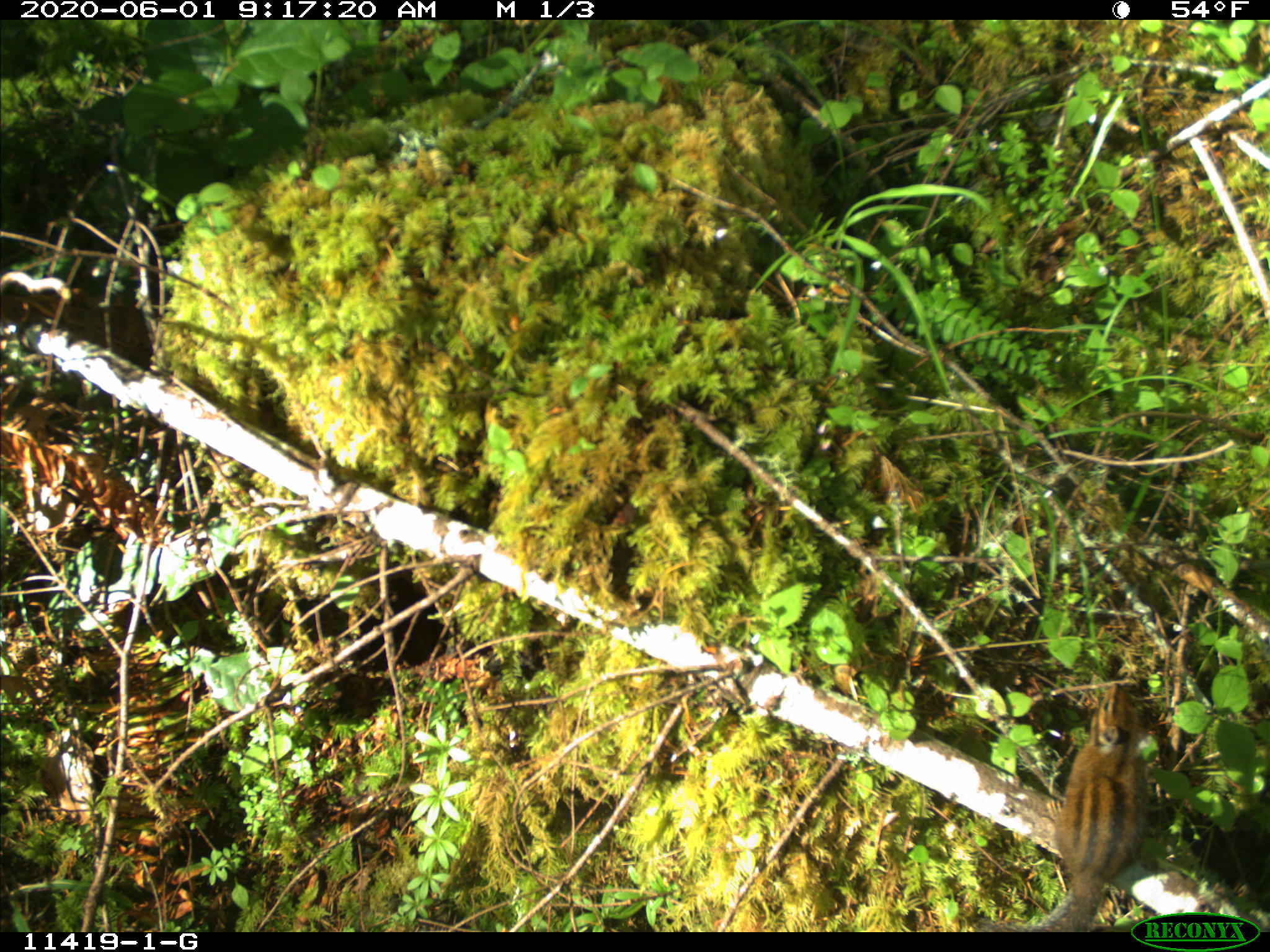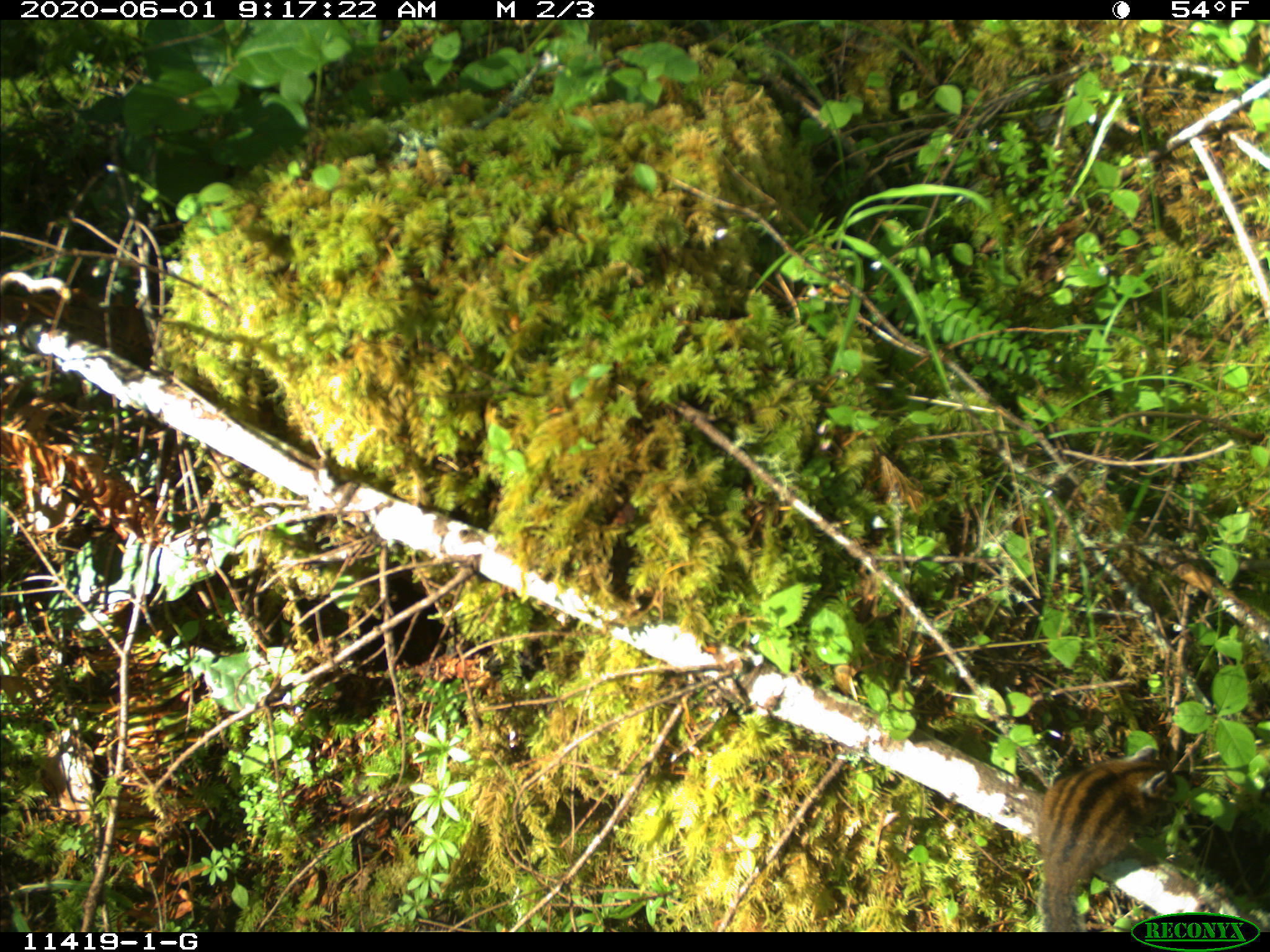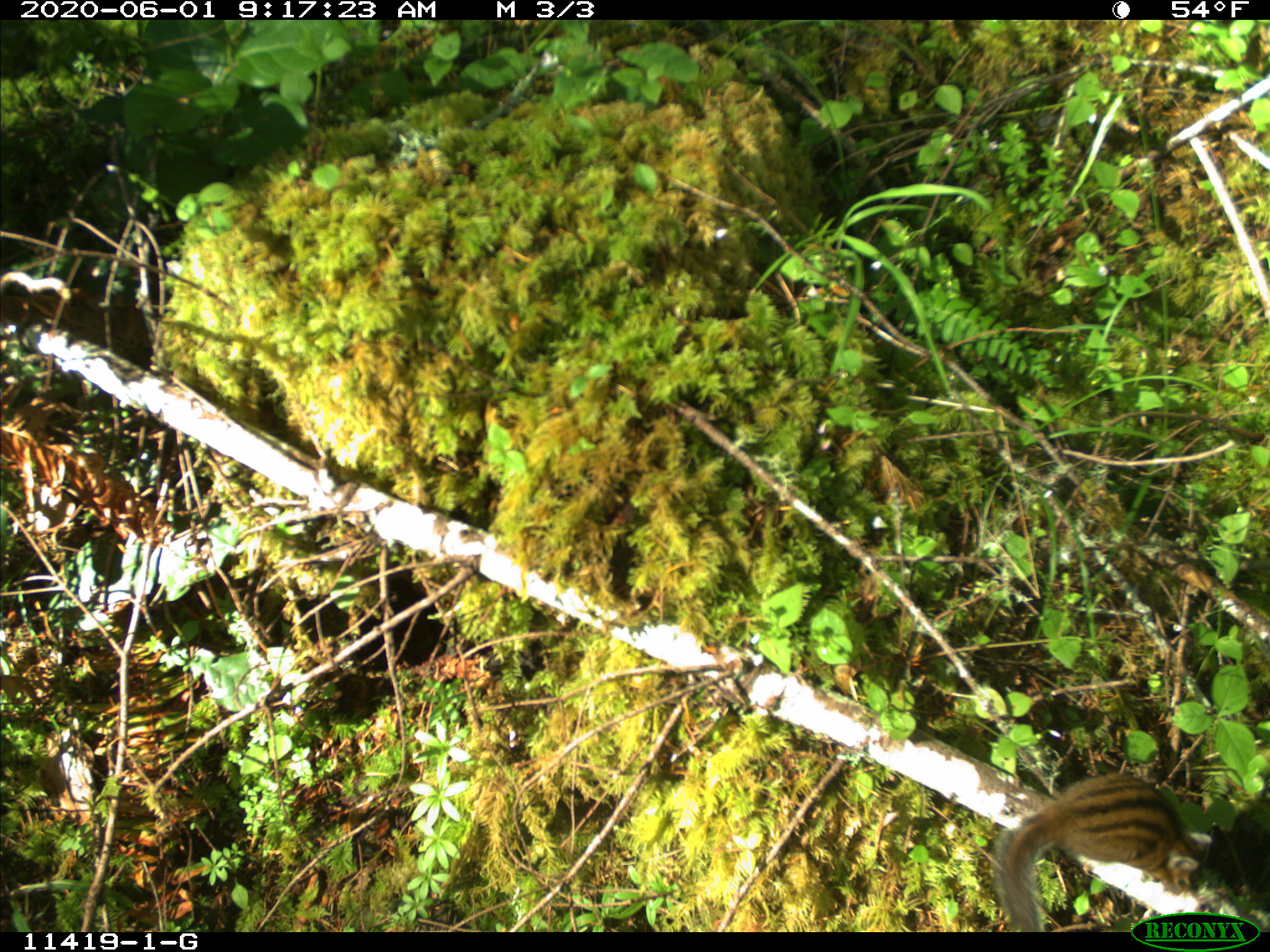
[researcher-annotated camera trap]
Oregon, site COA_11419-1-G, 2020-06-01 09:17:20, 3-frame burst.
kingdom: Animalia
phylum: Chordata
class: Mammalia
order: Rodentia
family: Sciuridae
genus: Neotamias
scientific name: Neotamias townsendii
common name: townsend's chipmunk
Townsend's chipmunk (Neotamias townsendii).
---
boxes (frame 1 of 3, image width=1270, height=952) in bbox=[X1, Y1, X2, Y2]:
townsend's chipmunk: bbox=[1047, 678, 1164, 908]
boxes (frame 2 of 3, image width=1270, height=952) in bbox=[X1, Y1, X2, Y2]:
townsend's chipmunk: bbox=[1026, 735, 1184, 902]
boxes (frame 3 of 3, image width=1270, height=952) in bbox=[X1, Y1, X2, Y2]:
townsend's chipmunk: bbox=[987, 765, 1223, 907]